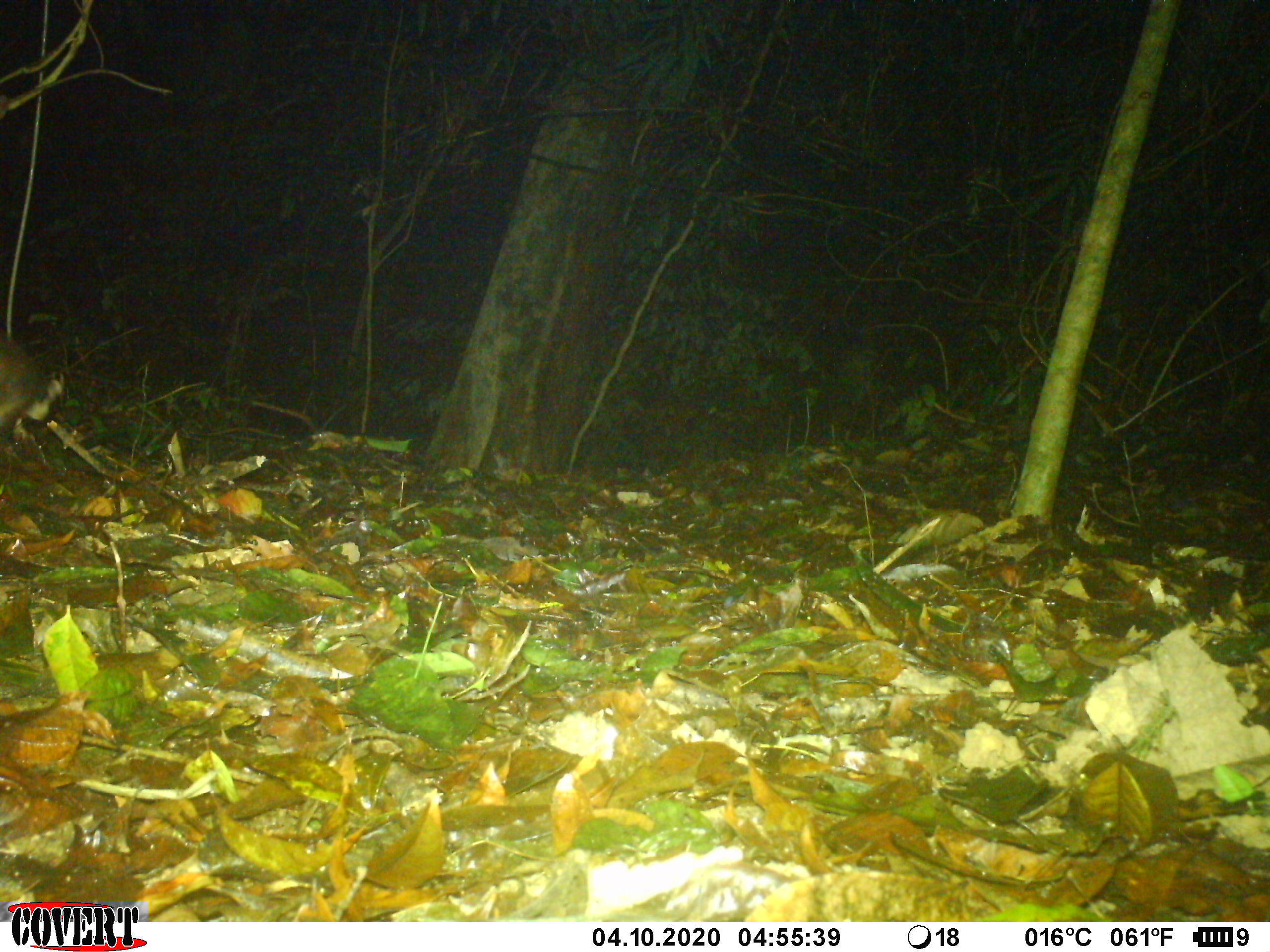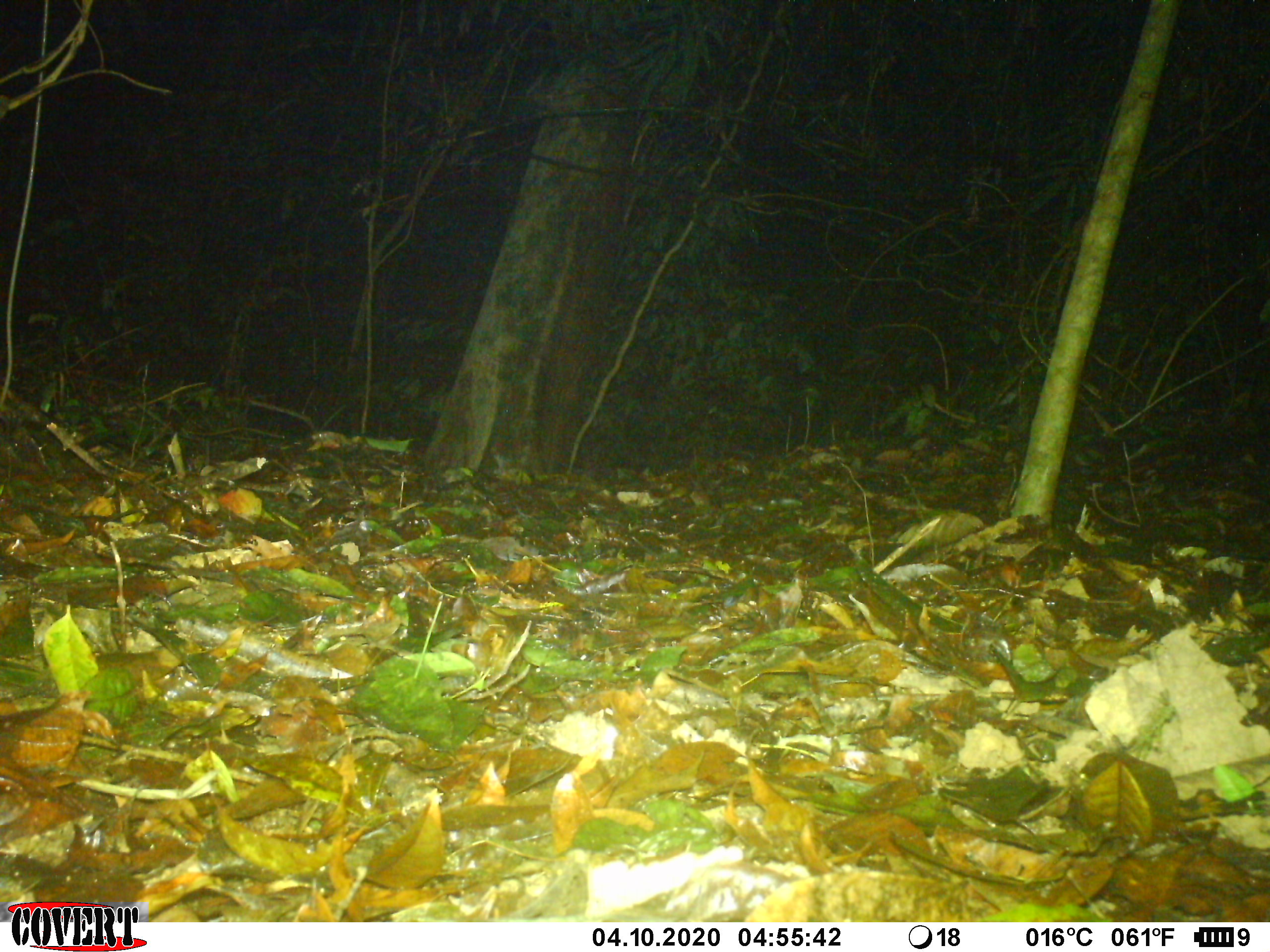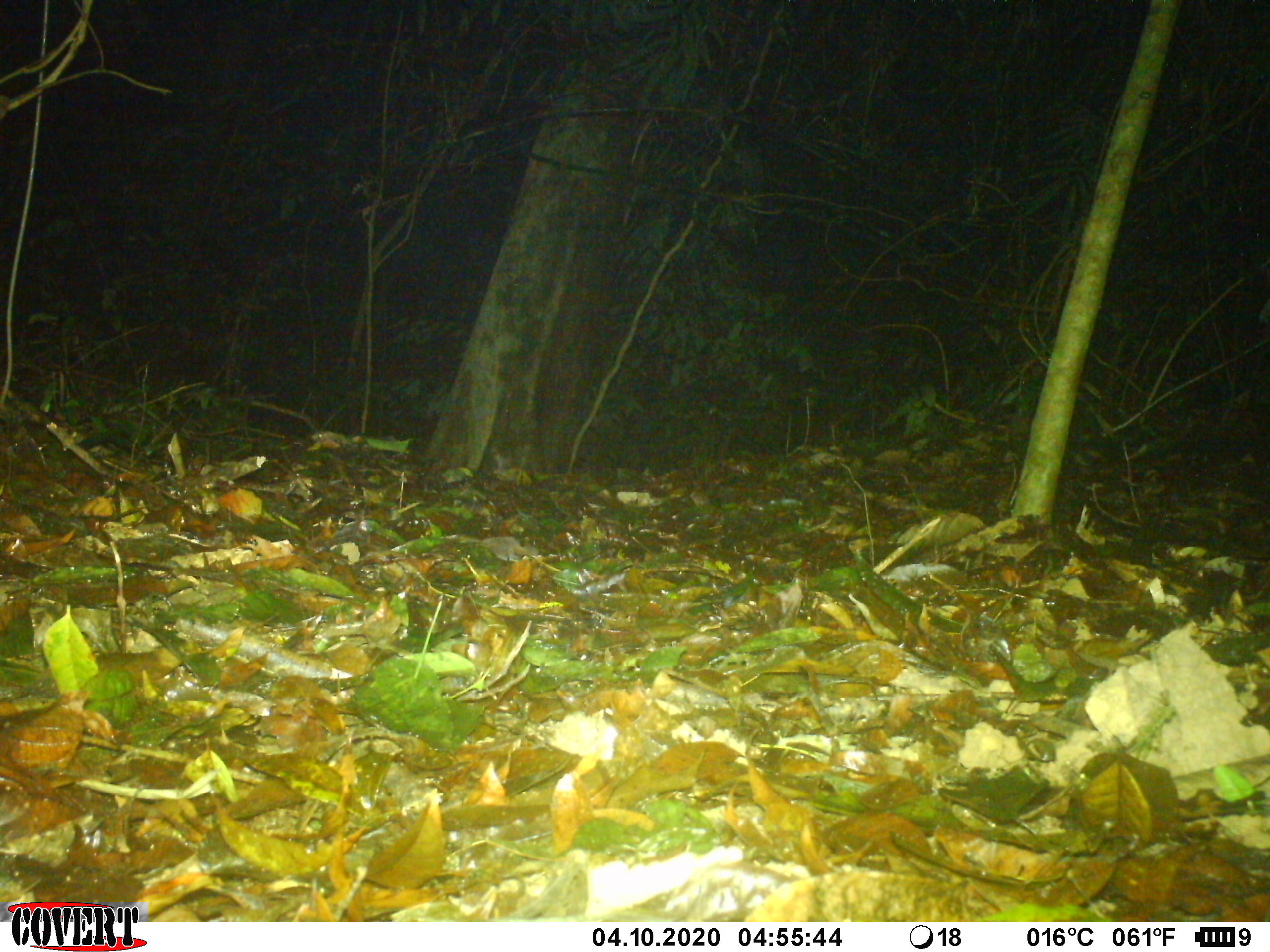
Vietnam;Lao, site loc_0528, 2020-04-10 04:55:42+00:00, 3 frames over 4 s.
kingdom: Animalia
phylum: Chordata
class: Mammalia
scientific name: Mammalia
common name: mammal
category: unidentified small mammal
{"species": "unidentified small mammal (mammal) (Mammalia)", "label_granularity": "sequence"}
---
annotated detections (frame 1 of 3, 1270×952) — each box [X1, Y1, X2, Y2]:
unidentified small mammal: [0, 329, 70, 431]